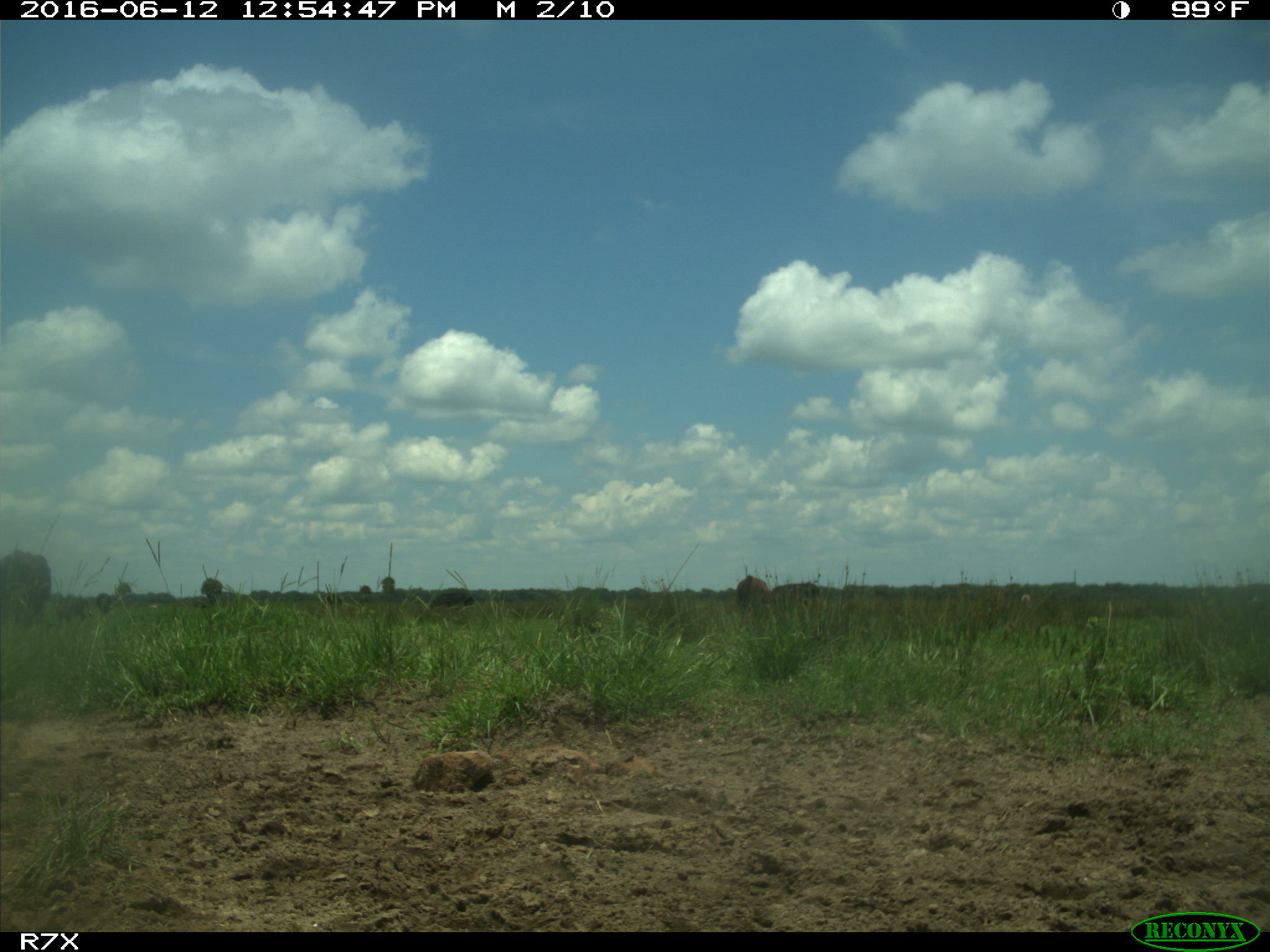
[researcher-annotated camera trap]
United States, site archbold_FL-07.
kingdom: Animalia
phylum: Chordata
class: Mammalia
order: Artiodactyla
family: Bovidae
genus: Bos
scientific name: Bos taurus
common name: domestic cow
Bos taurus (domestic cow).